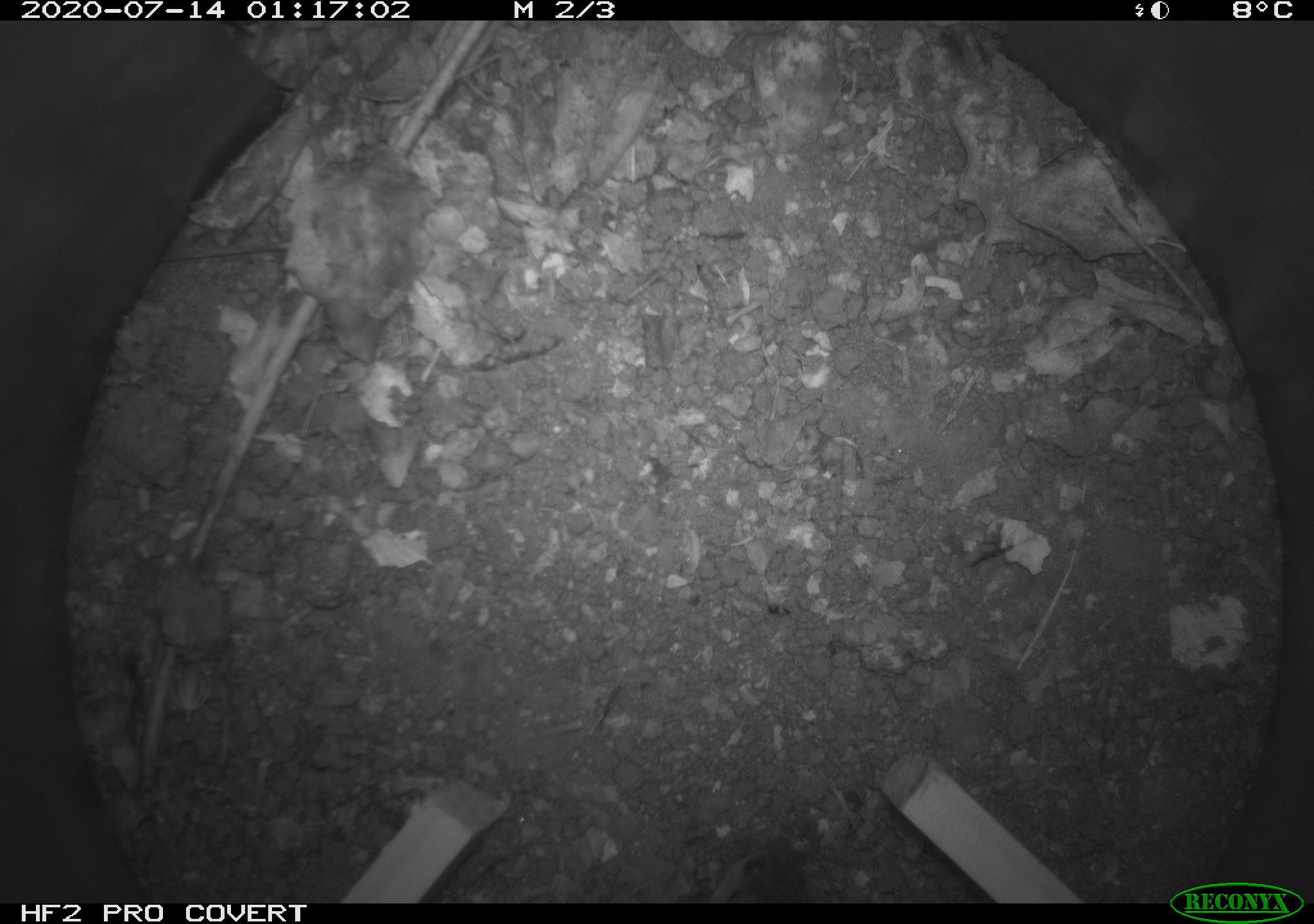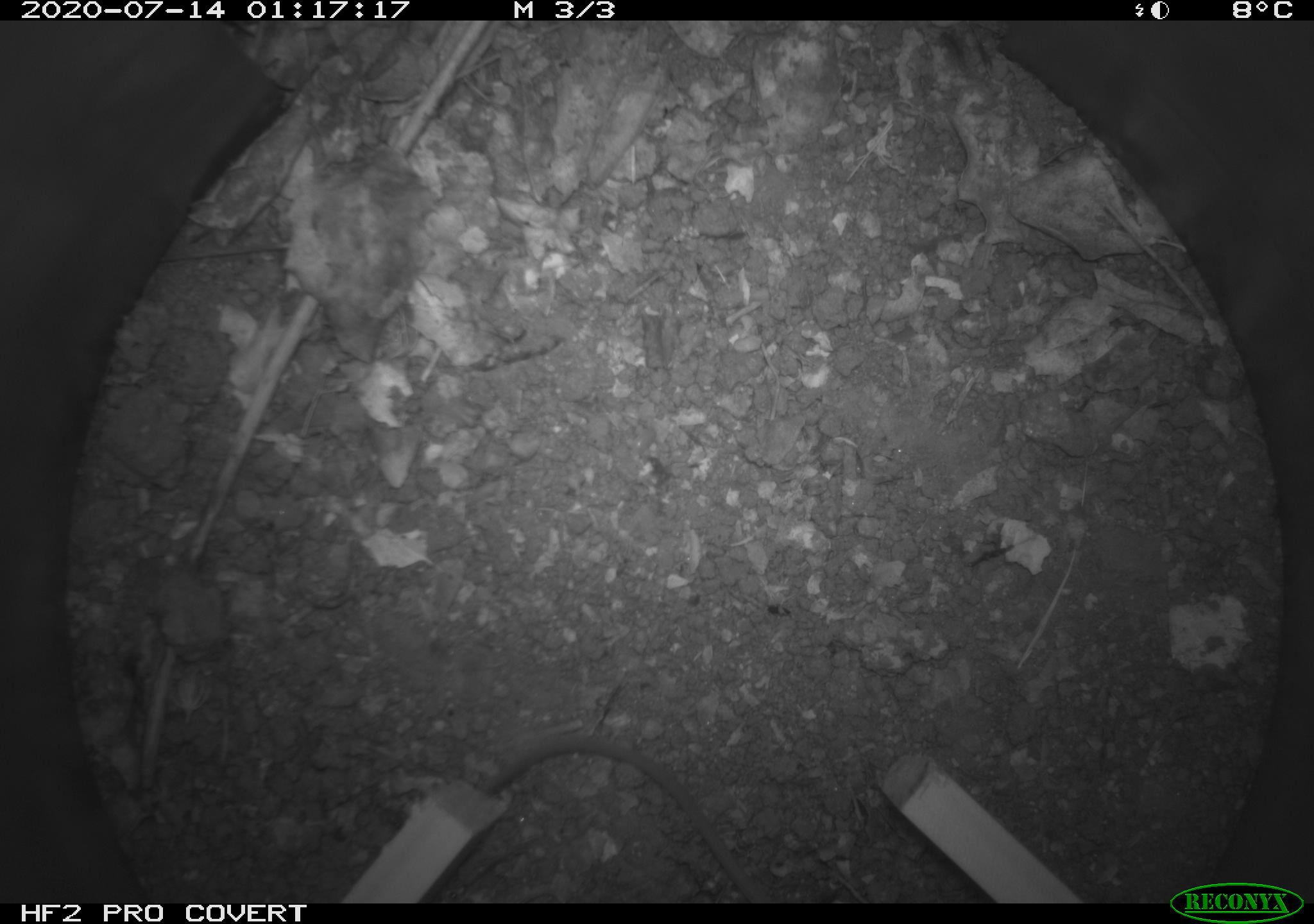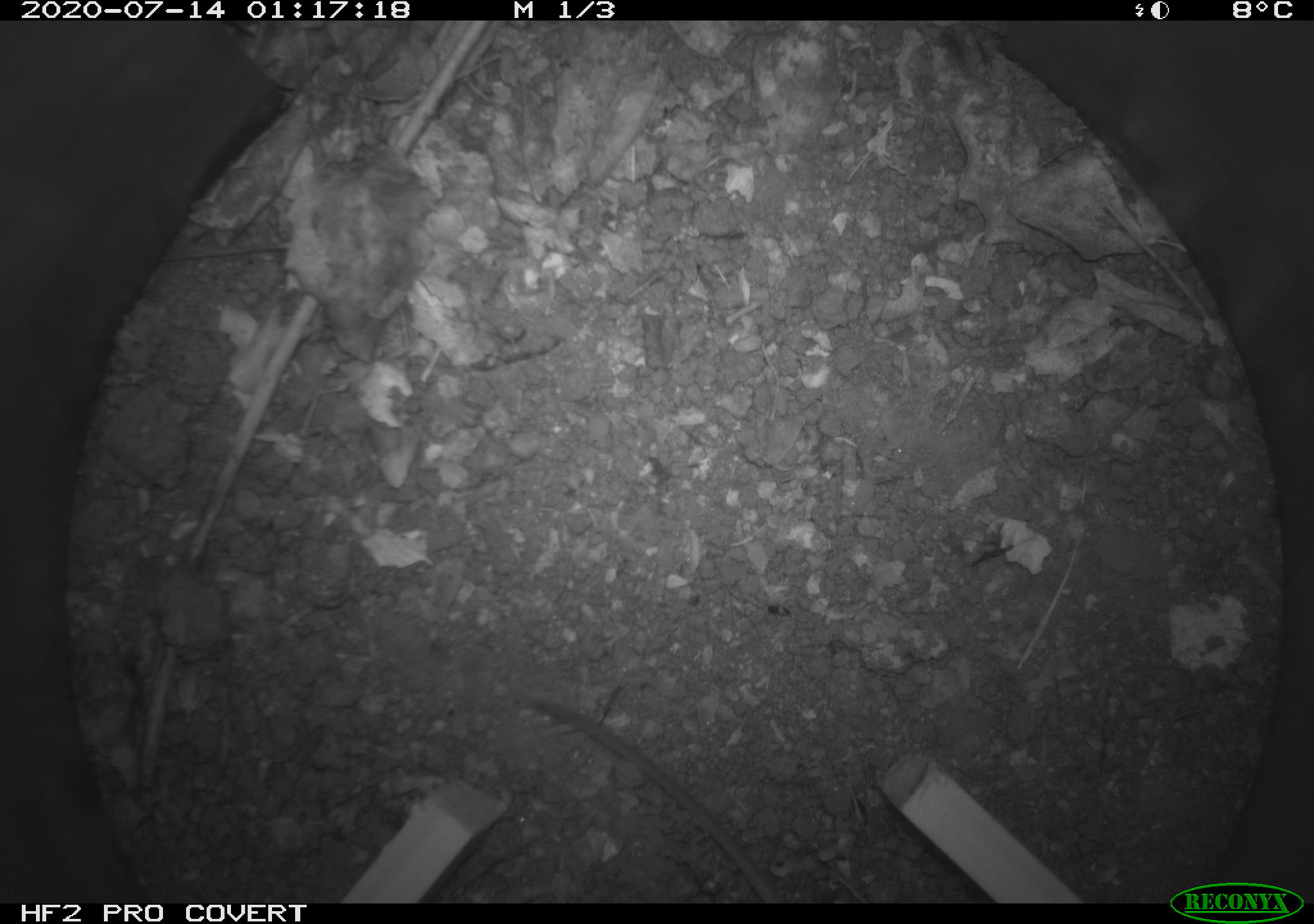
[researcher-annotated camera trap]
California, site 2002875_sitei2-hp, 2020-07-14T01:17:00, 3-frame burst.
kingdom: Animalia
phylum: Chordata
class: Mammalia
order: Rodentia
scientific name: Rodentia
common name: rodent